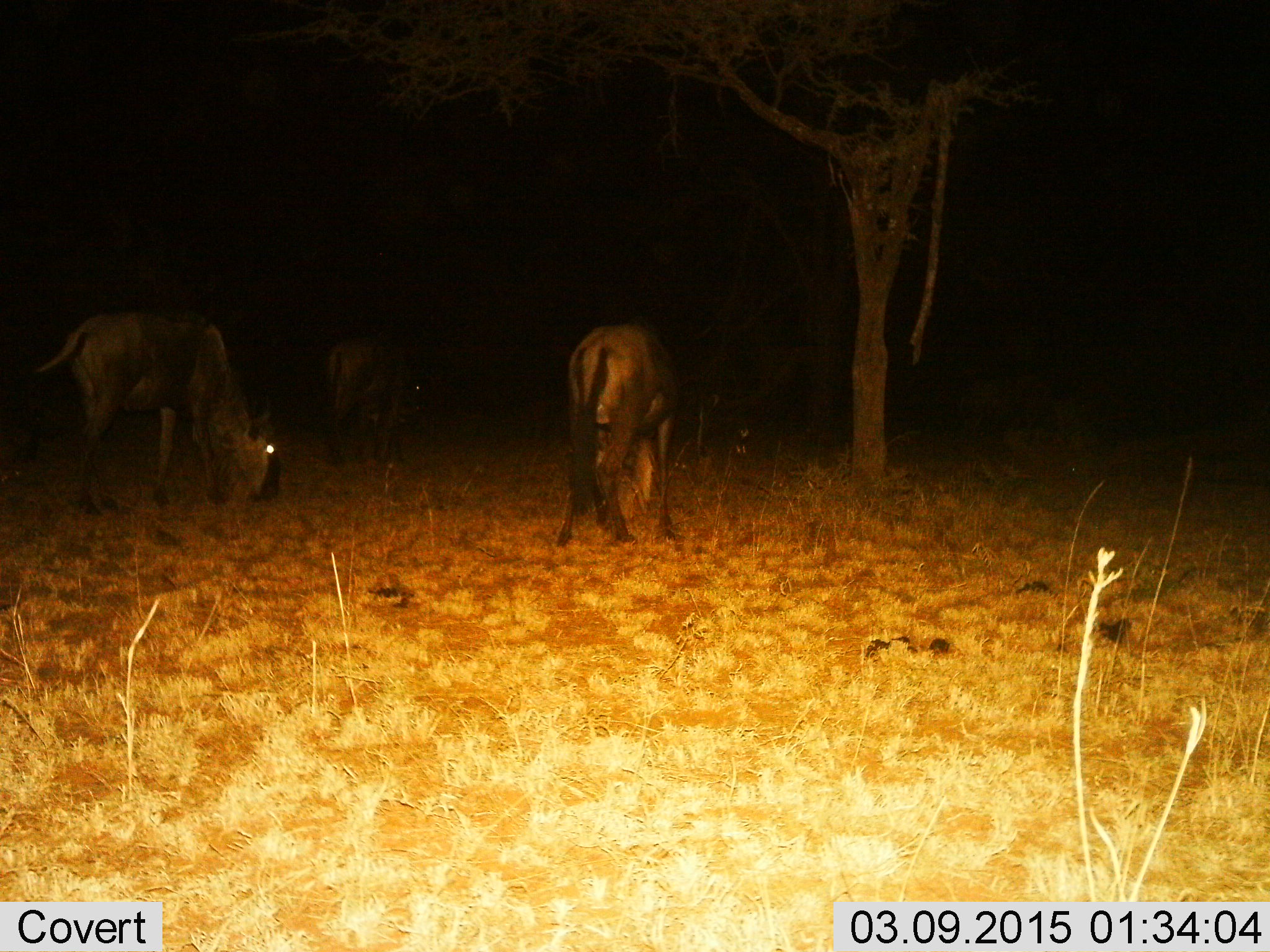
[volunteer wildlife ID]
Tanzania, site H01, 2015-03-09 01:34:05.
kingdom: Animalia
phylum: Chordata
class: Mammalia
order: Artiodactyla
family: Bovidae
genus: Connochaetes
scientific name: Connochaetes taurinus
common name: blue wildebeest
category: wildebeest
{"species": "wildebeest (blue wildebeest) (Connochaetes taurinus)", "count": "3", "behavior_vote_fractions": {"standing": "20%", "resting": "0%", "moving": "0%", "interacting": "0%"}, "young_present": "0%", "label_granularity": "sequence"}